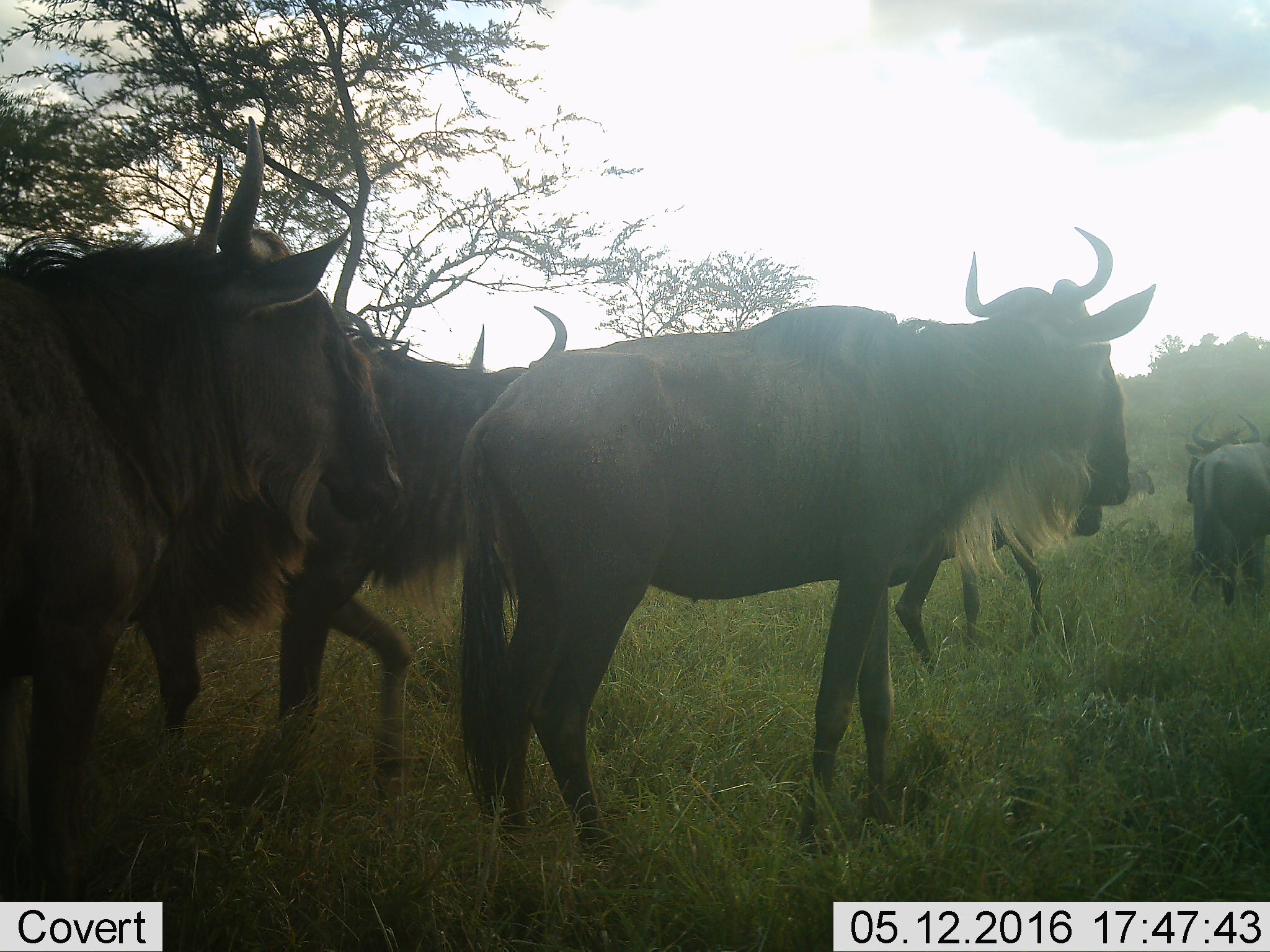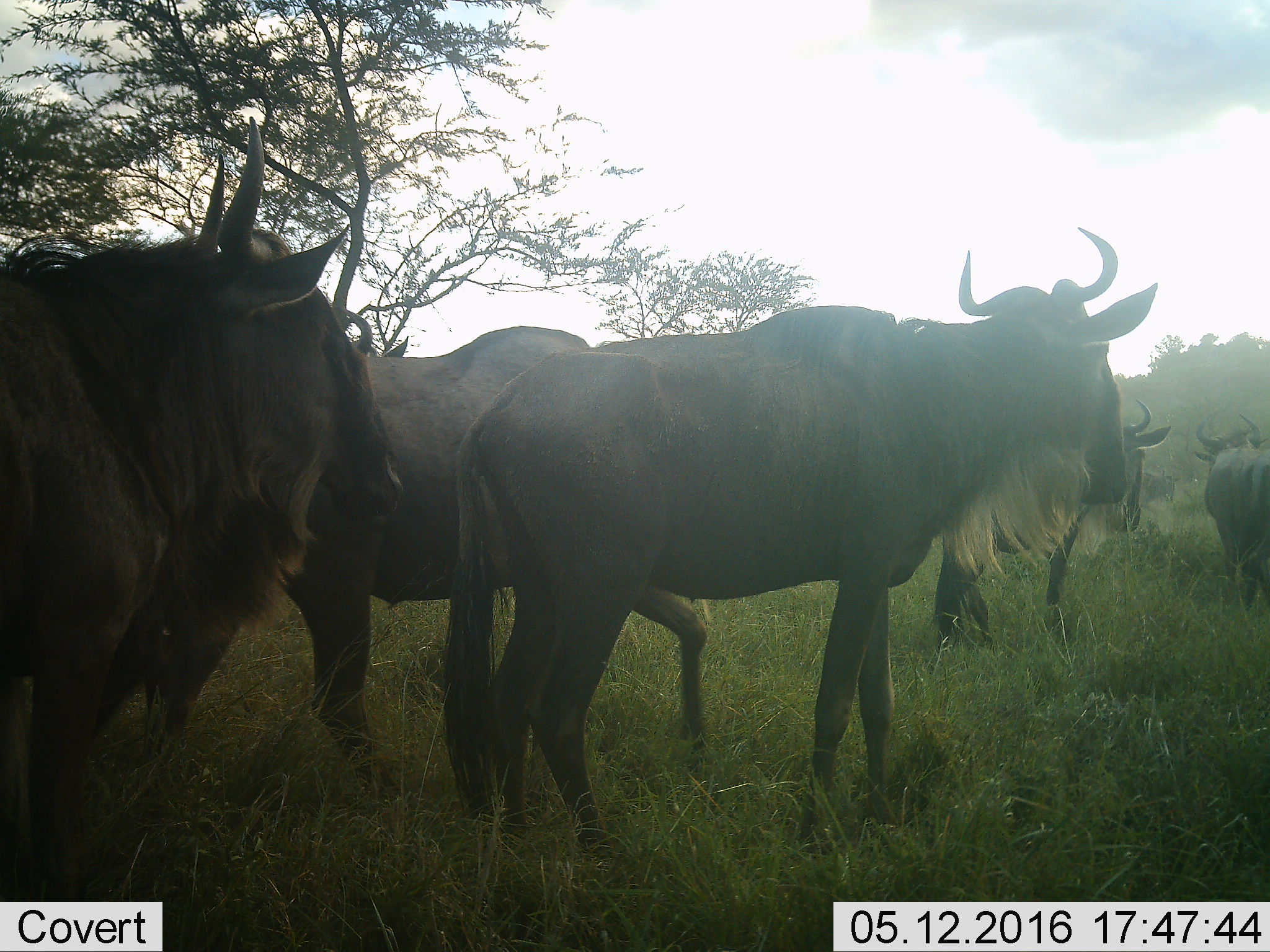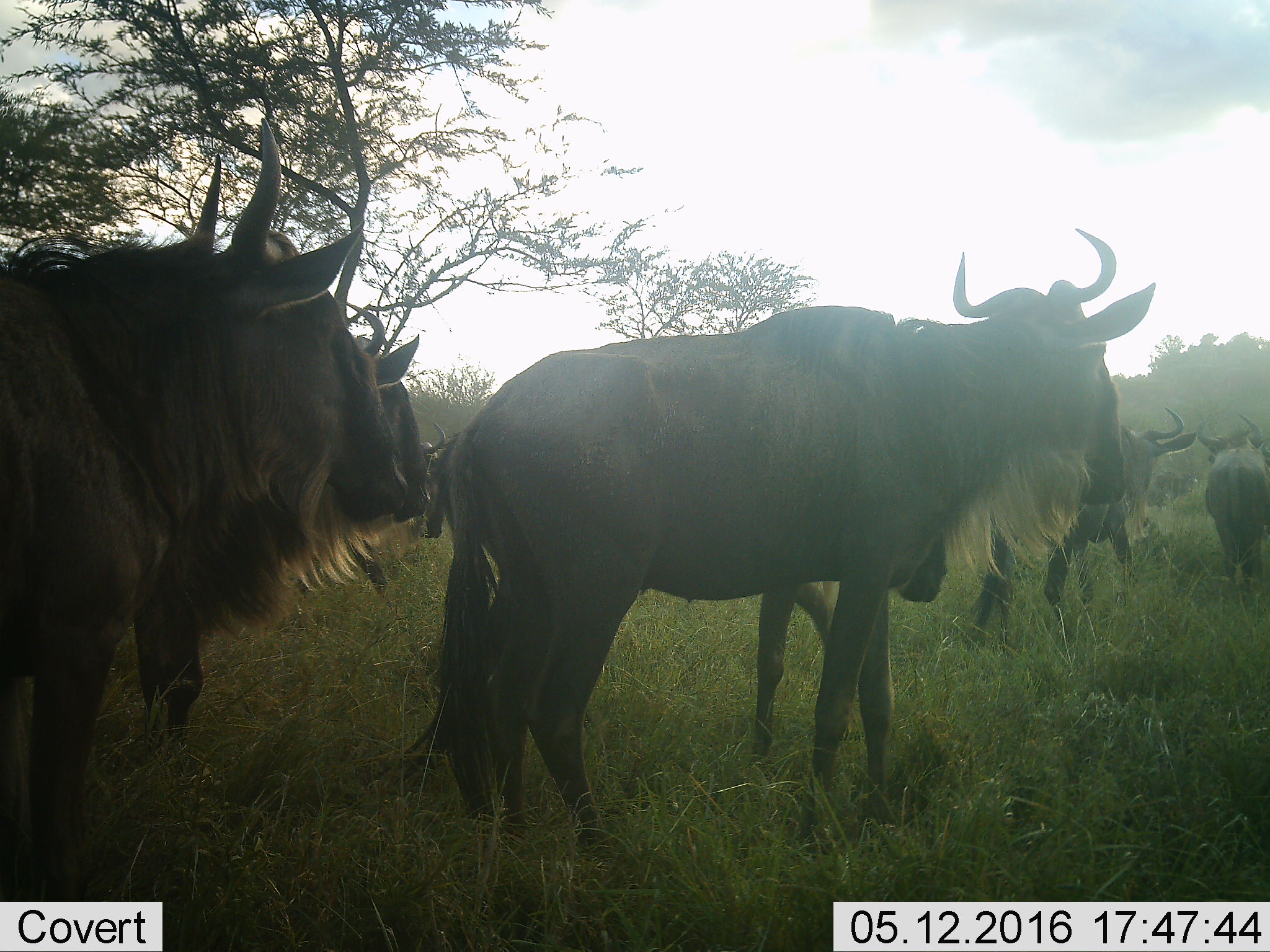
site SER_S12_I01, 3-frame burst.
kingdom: Animalia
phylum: Chordata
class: Mammalia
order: Artiodactyla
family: Bovidae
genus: Connochaetes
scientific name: Connochaetes taurinus taurinus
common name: blue wildebeest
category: wildebeestblue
Wildebeestblue (blue wildebeest) (Connochaetes taurinus taurinus), count 7. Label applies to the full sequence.